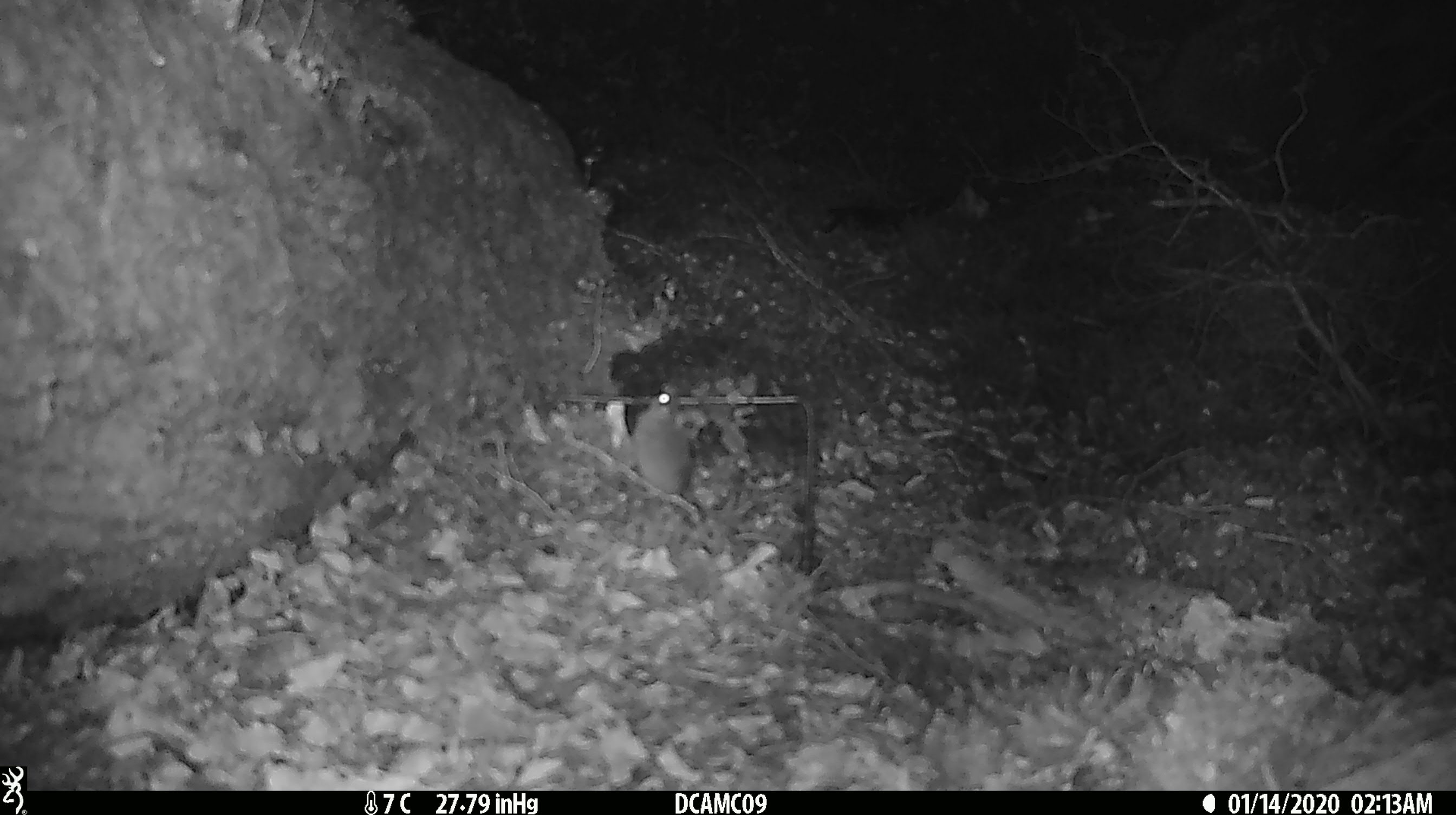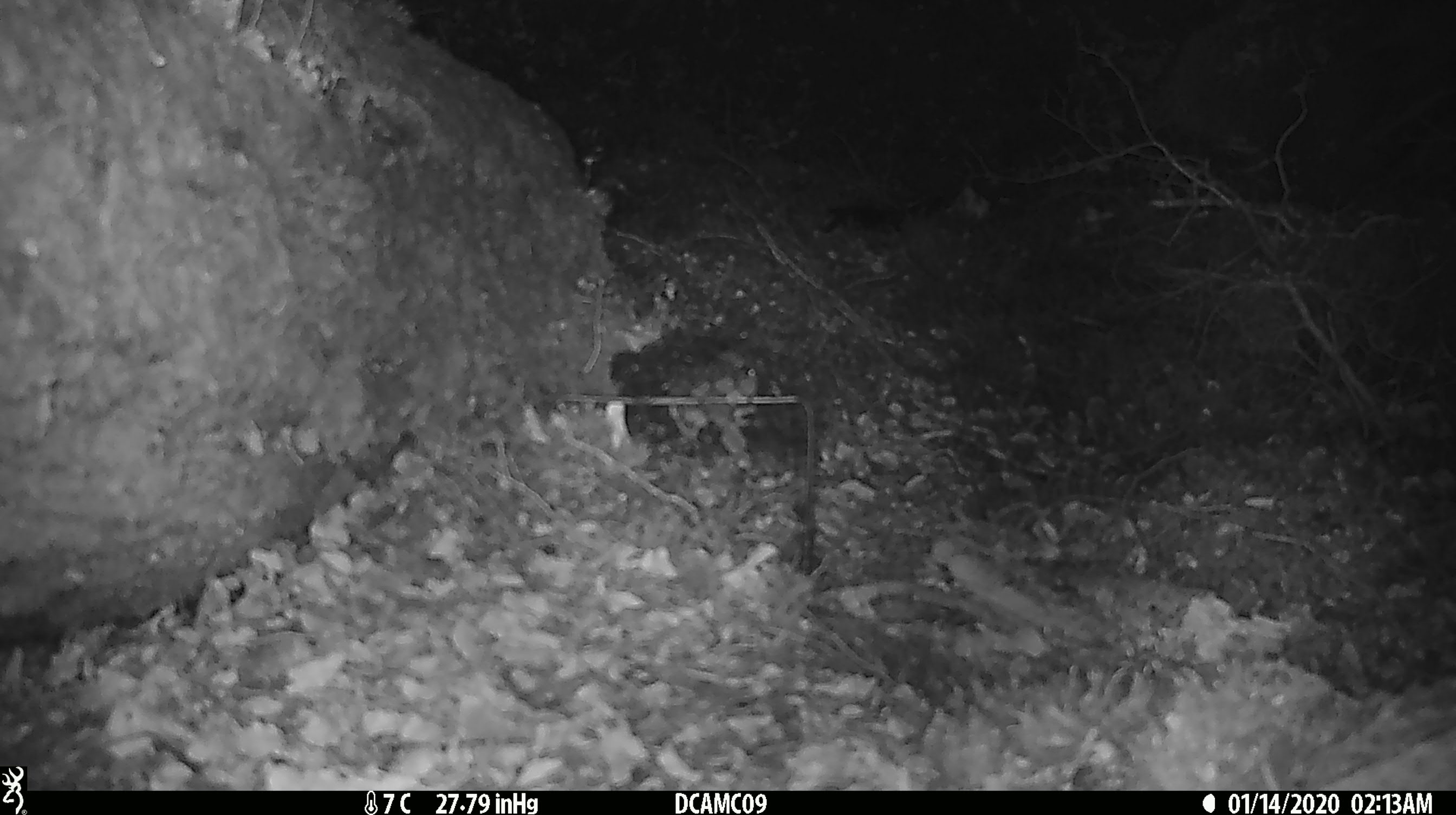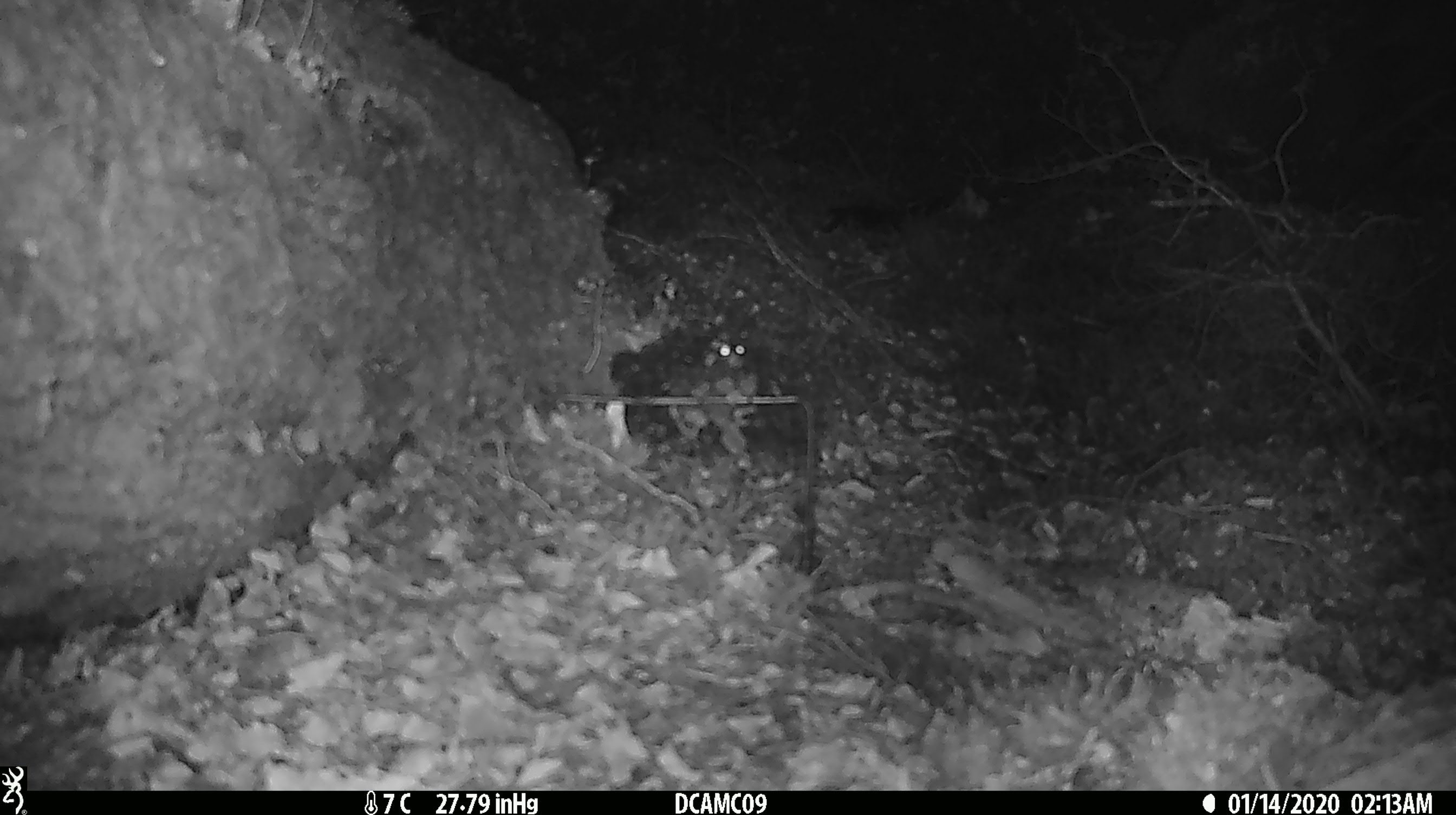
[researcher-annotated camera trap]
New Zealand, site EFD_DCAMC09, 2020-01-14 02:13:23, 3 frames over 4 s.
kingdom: Animalia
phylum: Chordata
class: Mammalia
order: Rodentia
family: Muridae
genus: Mus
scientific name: Mus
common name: mouse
Mouse (Mus).